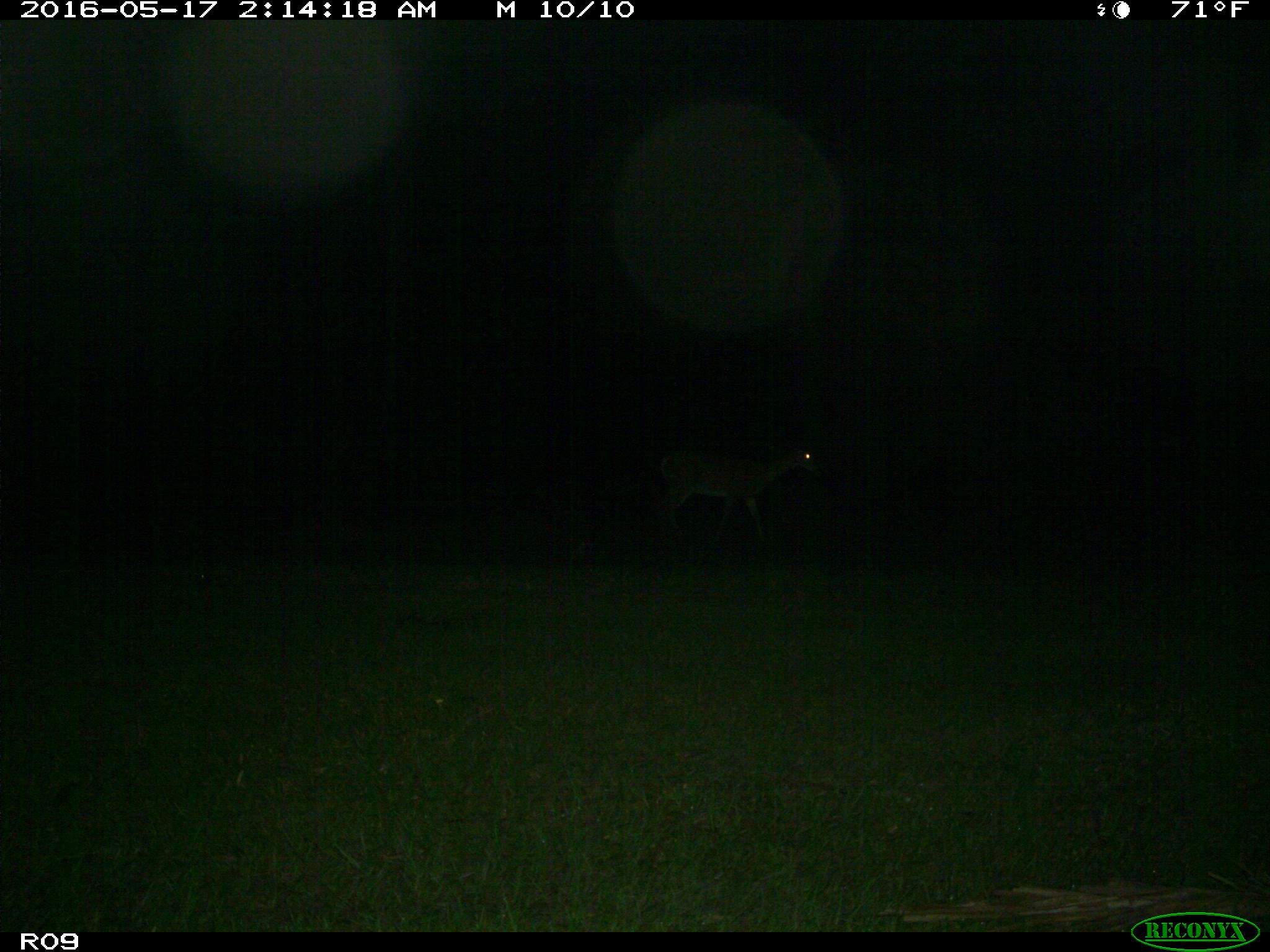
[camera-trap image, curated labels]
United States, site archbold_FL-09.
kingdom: Animalia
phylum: Chordata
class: Mammalia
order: Artiodactyla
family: Cervidae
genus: Odocoileus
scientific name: Odocoileus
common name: deer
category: unidentified deer